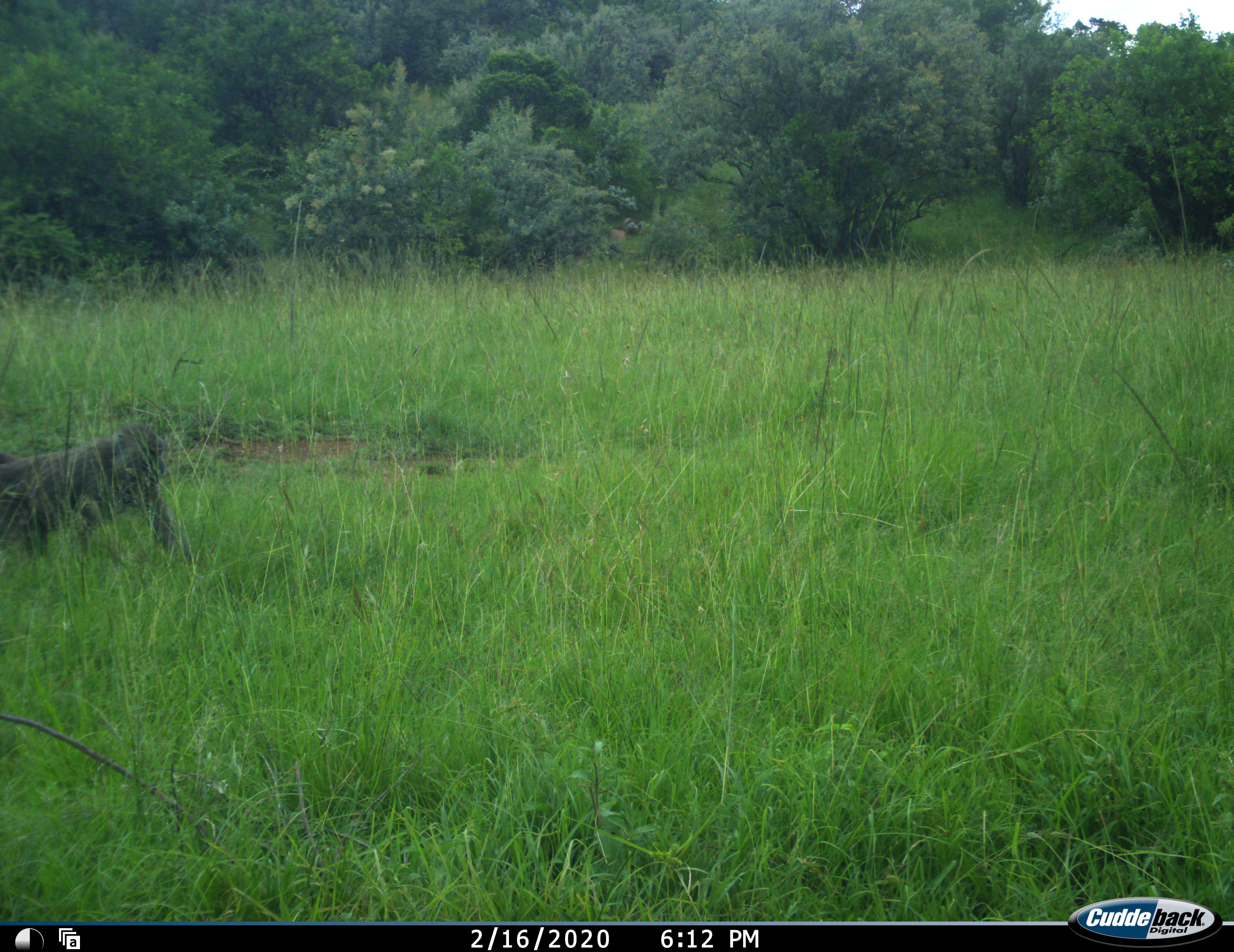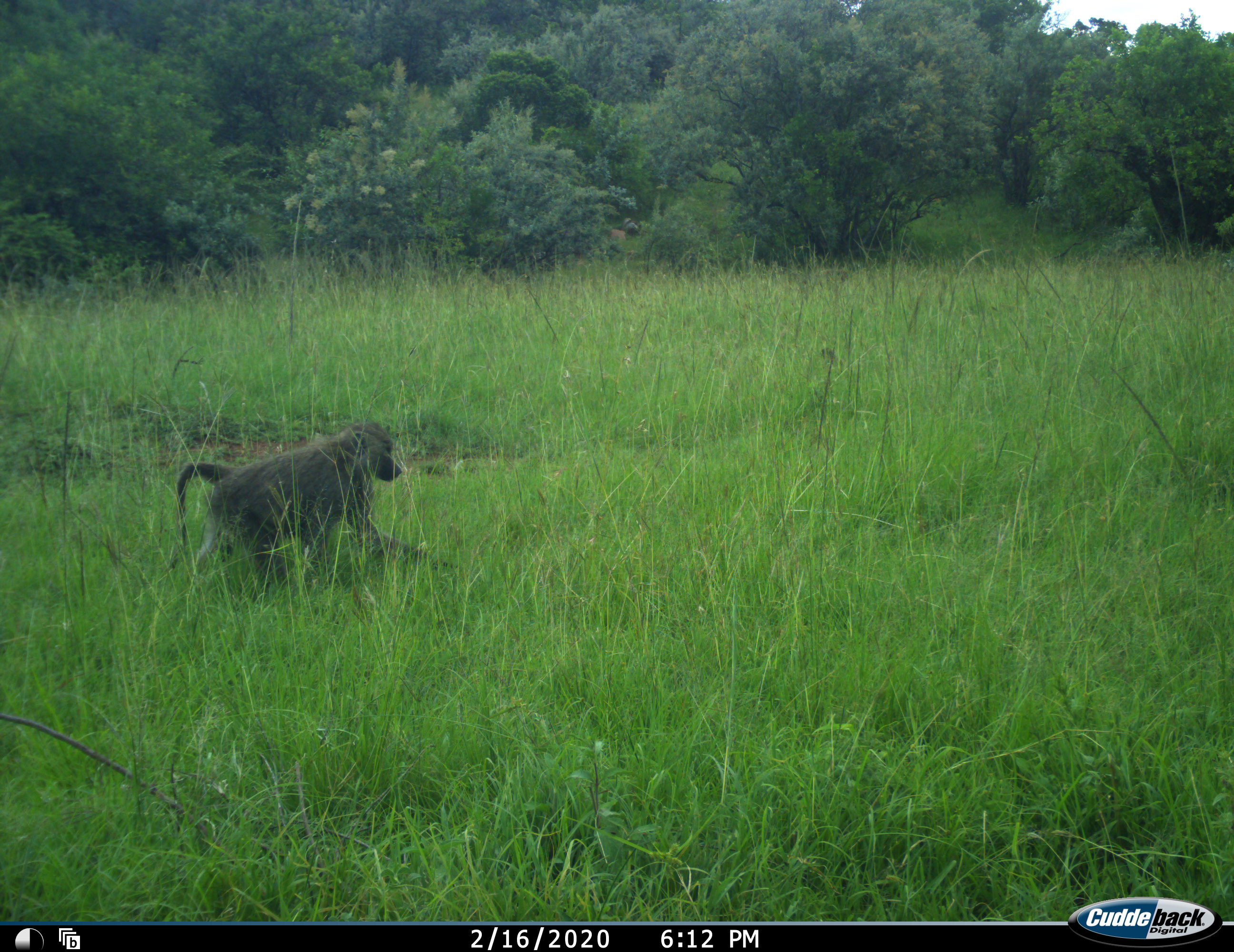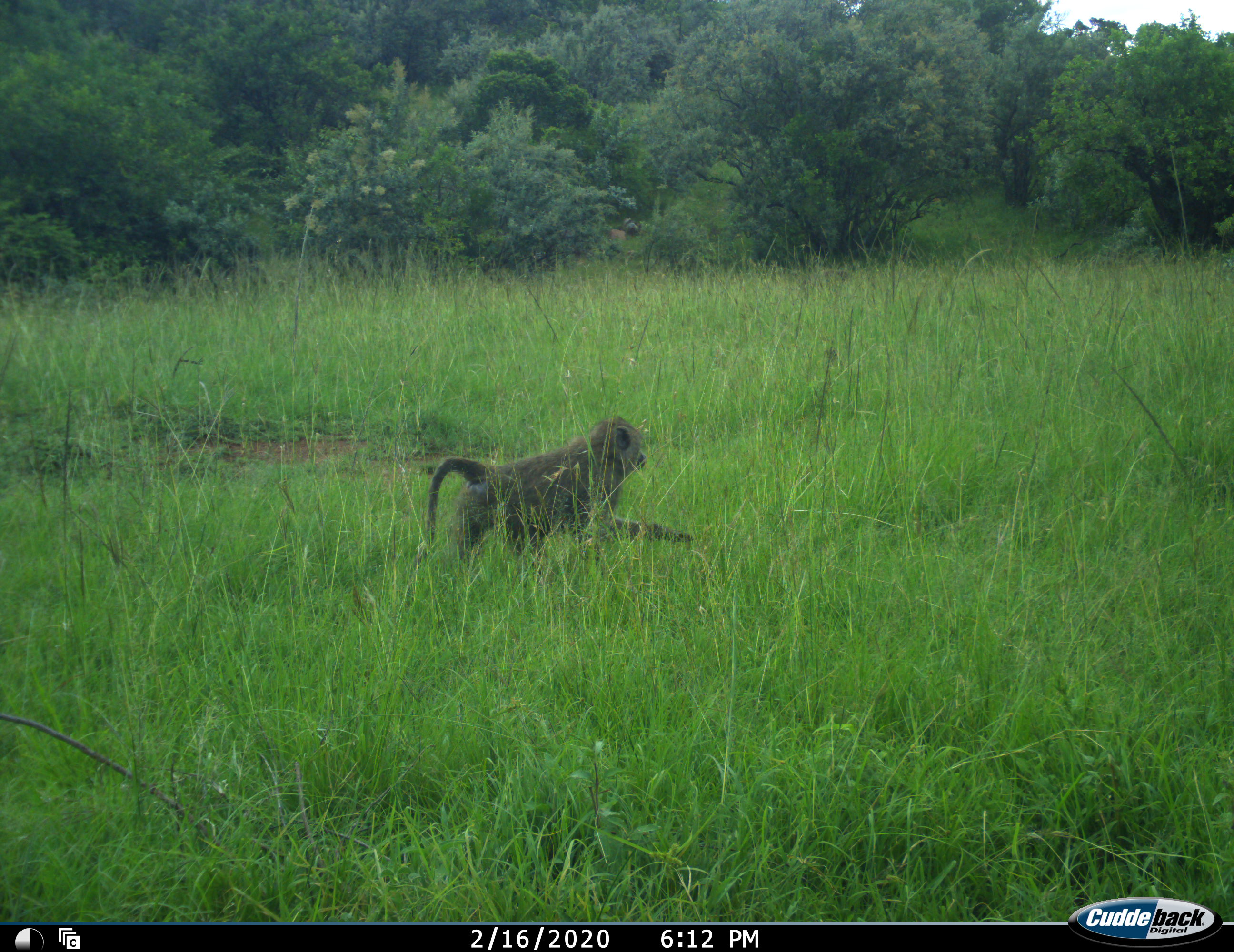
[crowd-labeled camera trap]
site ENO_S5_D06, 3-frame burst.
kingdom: Animalia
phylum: Chordata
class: Mammalia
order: Primates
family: Cercopithecidae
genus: Papio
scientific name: Papio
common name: baboon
Baboon (Papio), count 1. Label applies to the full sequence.